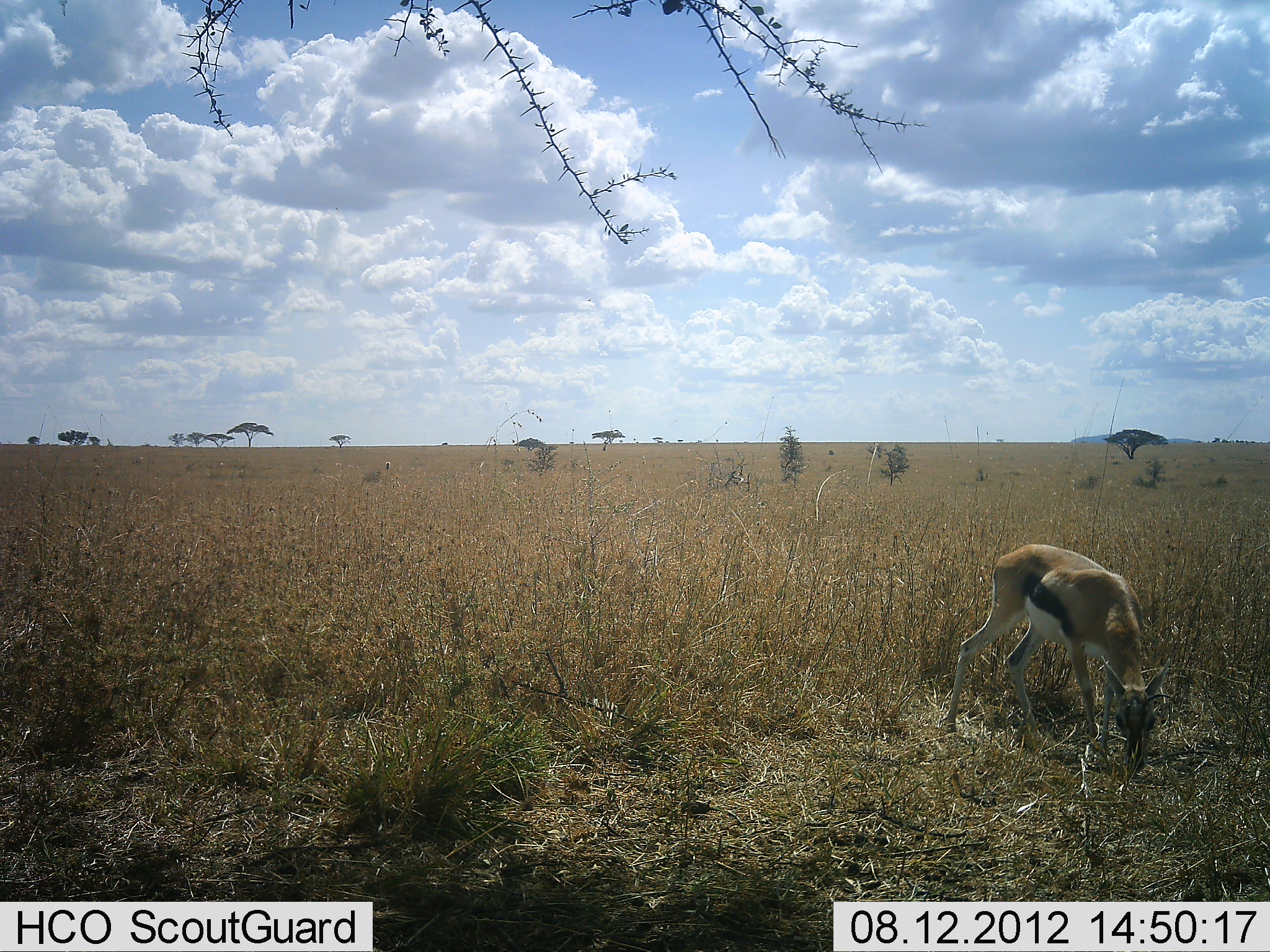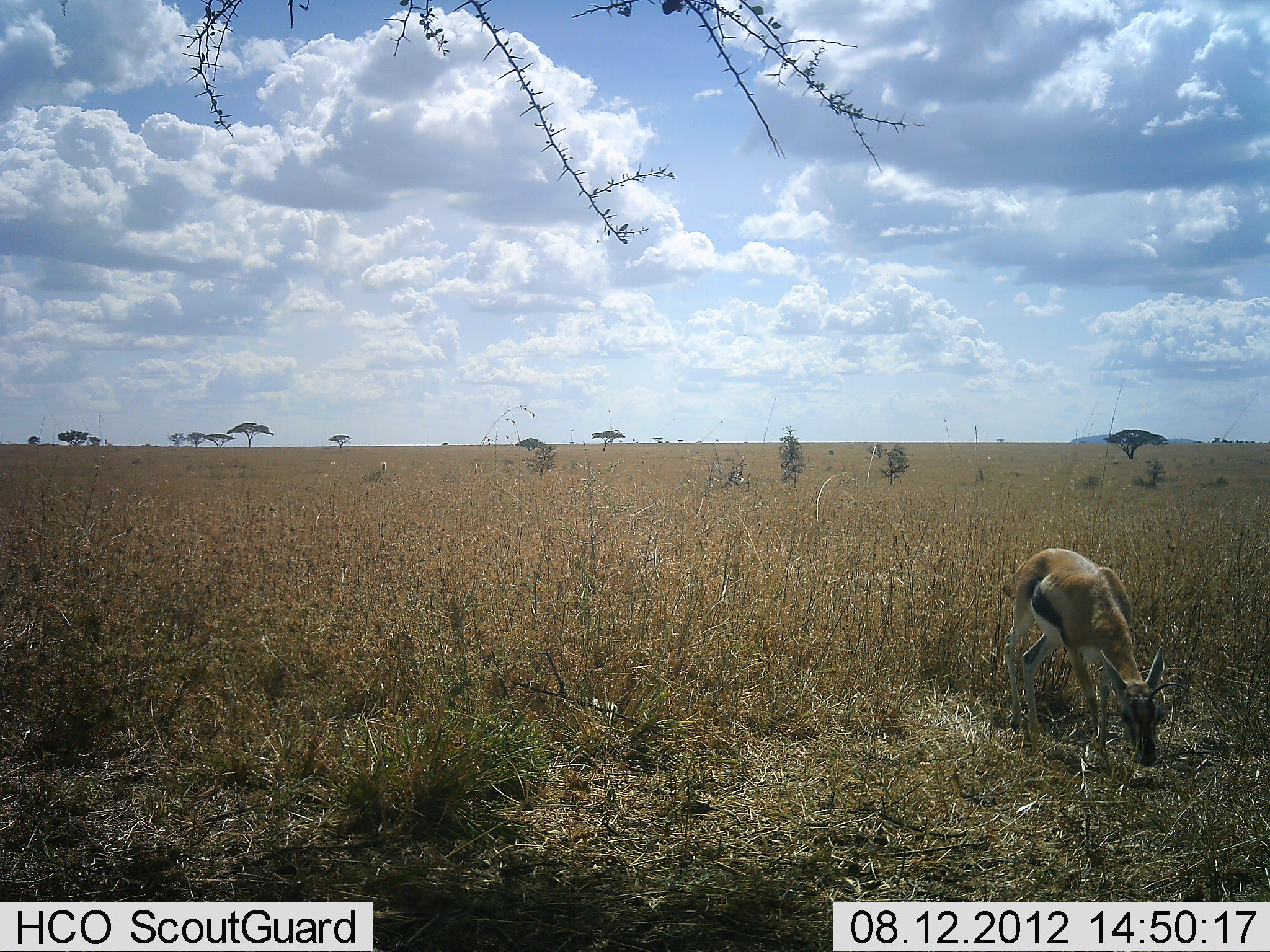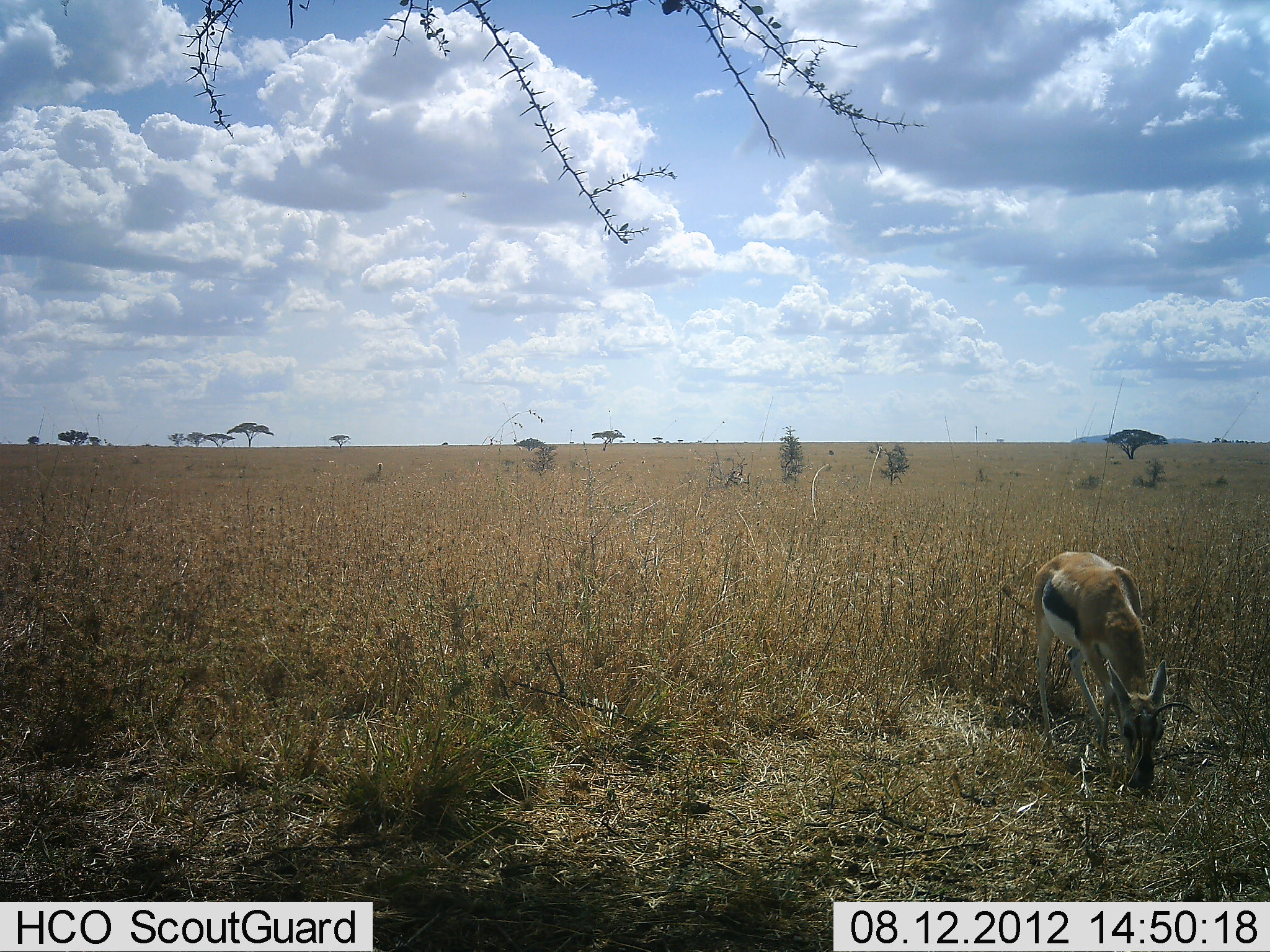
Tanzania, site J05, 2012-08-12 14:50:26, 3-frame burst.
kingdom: Animalia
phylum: Chordata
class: Mammalia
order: Artiodactyla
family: Bovidae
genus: Eudorcas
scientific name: Eudorcas thomsonii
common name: thomson's gazelle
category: gazellethomsons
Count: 1.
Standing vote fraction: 20%.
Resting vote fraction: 0%.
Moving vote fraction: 10%.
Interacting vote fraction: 0%.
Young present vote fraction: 10%.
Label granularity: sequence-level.